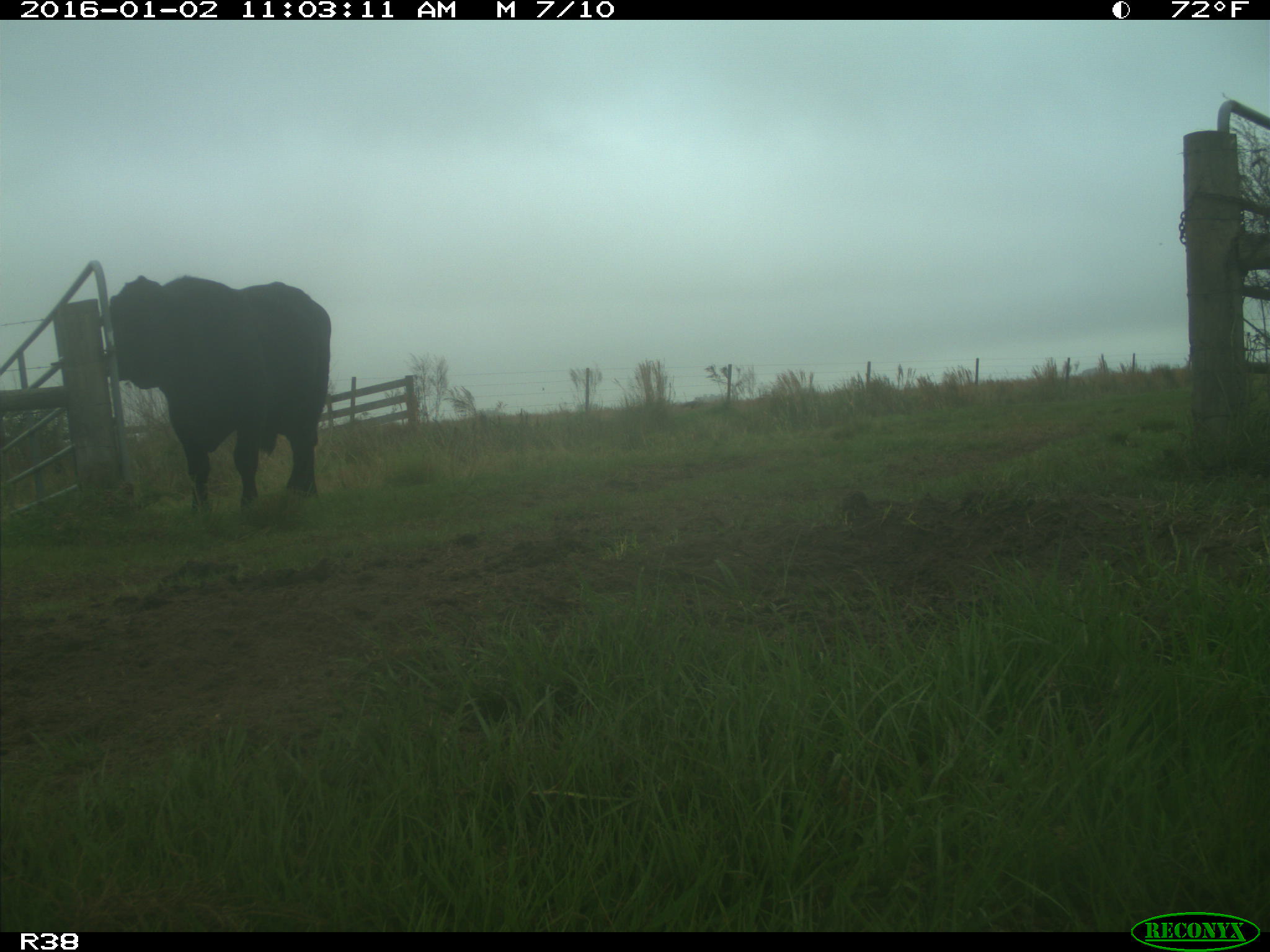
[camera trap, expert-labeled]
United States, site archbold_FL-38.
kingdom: Animalia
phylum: Chordata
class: Mammalia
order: Artiodactyla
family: Bovidae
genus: Bos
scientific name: Bos taurus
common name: domestic cow